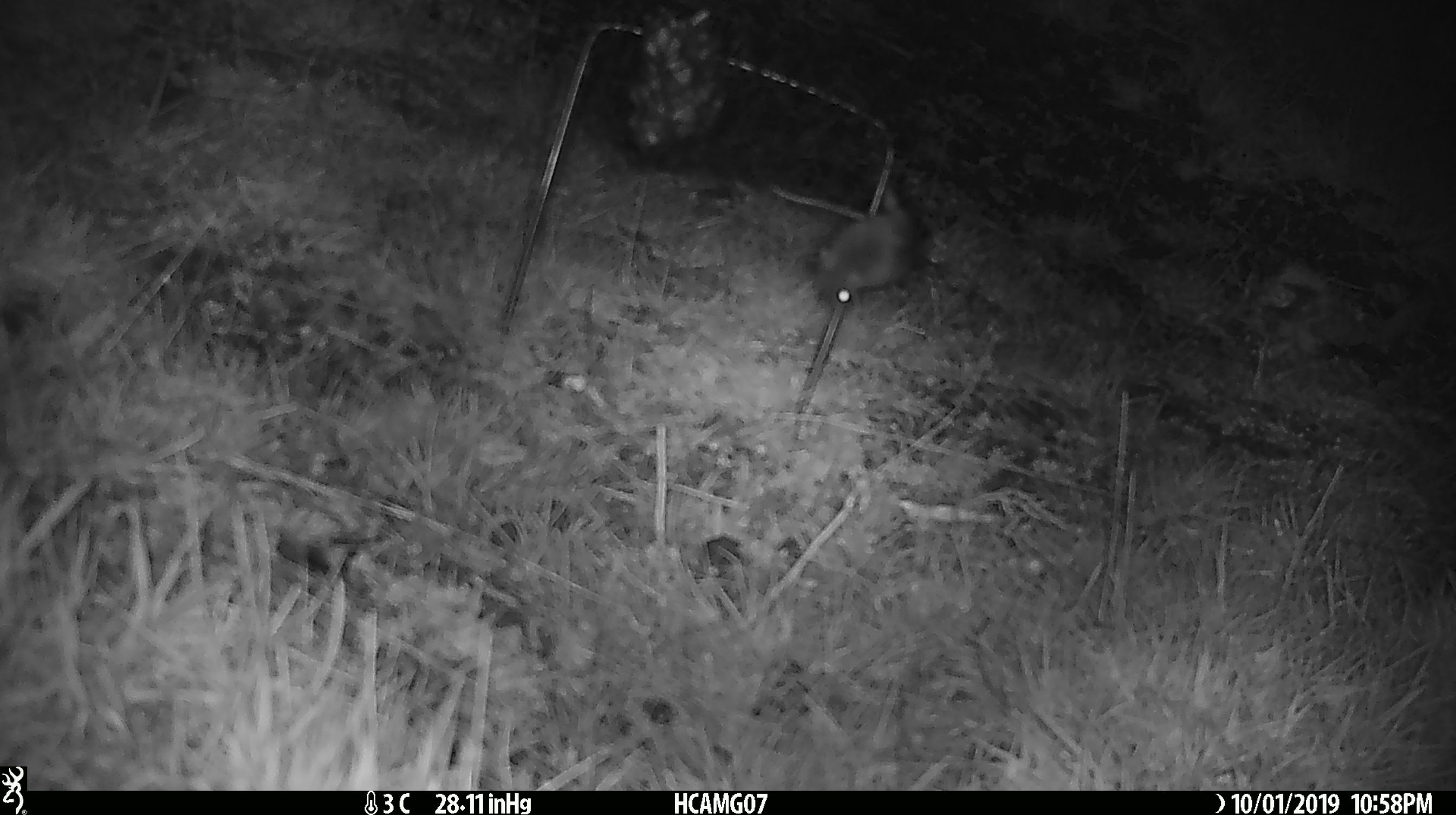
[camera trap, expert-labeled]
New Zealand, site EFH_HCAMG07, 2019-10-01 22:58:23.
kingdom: Animalia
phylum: Chordata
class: Mammalia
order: Rodentia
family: Muridae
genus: Mus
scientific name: Mus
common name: mouse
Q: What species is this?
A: Mouse (Mus).